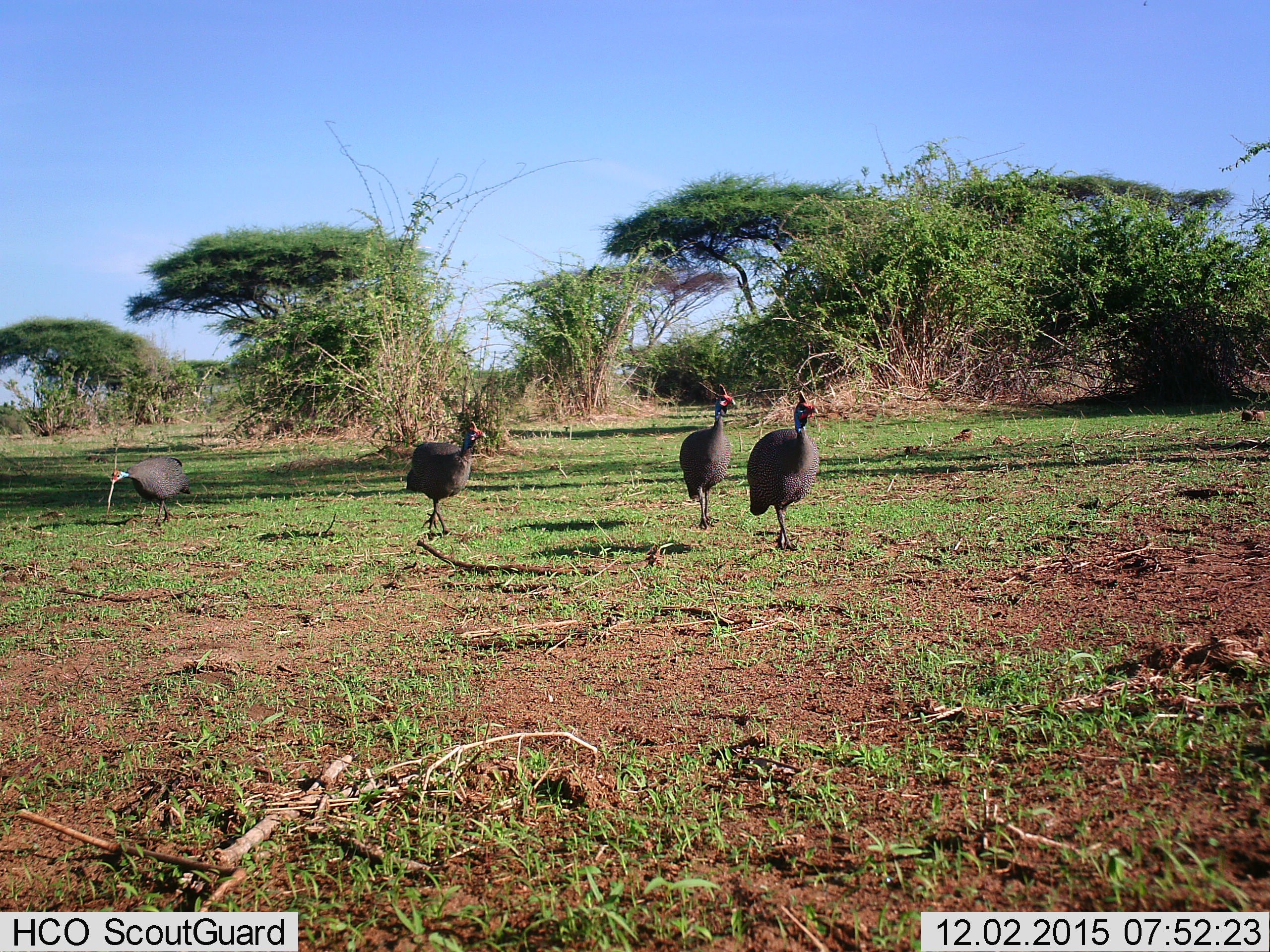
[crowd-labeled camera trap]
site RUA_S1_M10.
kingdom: Animalia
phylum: Chordata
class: Aves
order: Galliformes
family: Numididae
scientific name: Numididae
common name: guineafowl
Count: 4.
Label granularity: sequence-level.